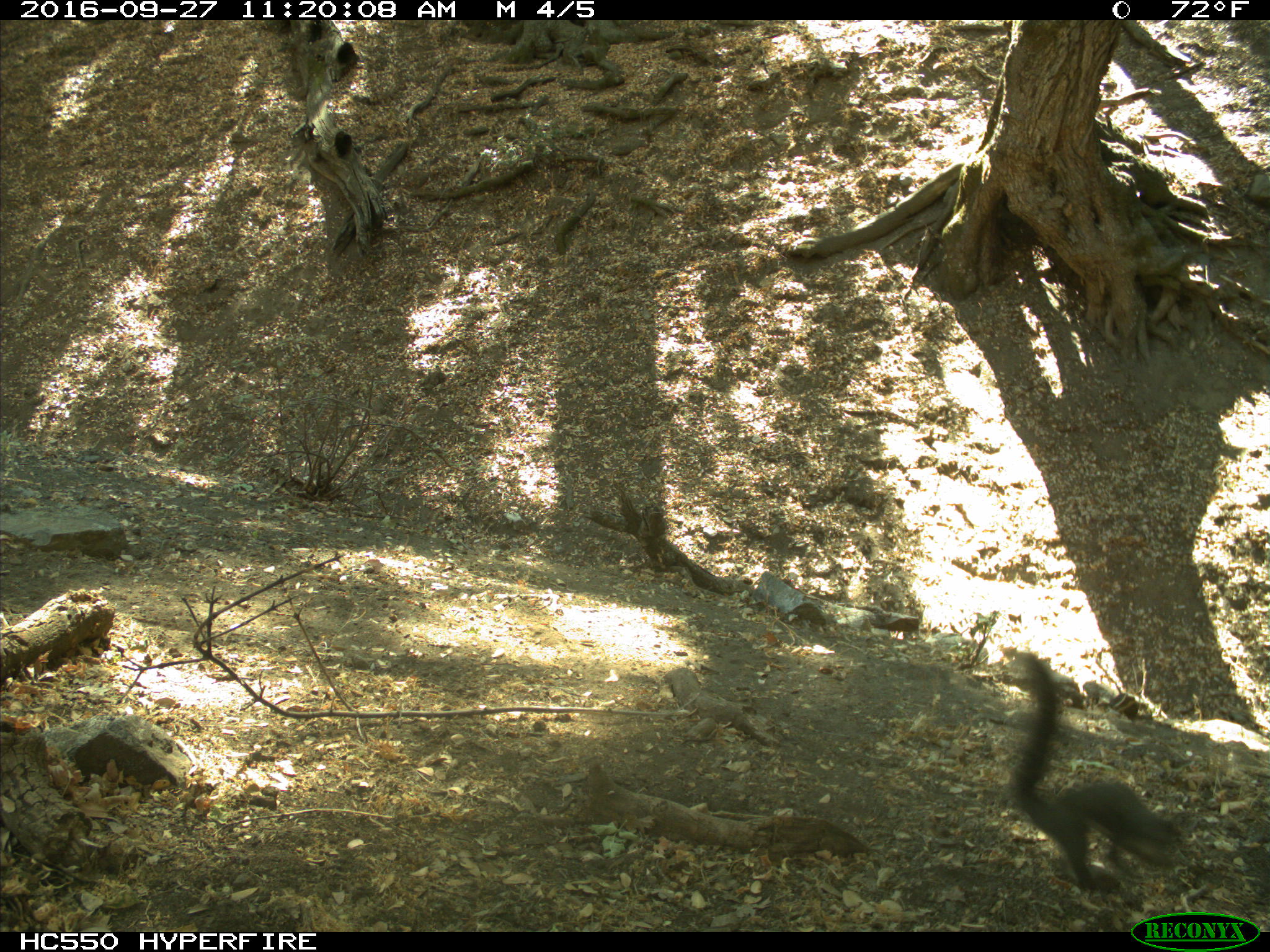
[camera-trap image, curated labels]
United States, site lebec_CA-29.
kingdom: Animalia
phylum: Chordata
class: Mammalia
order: Rodentia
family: Sciuridae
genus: Sciurus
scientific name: Sciurus carolinensis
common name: eastern gray squirrel